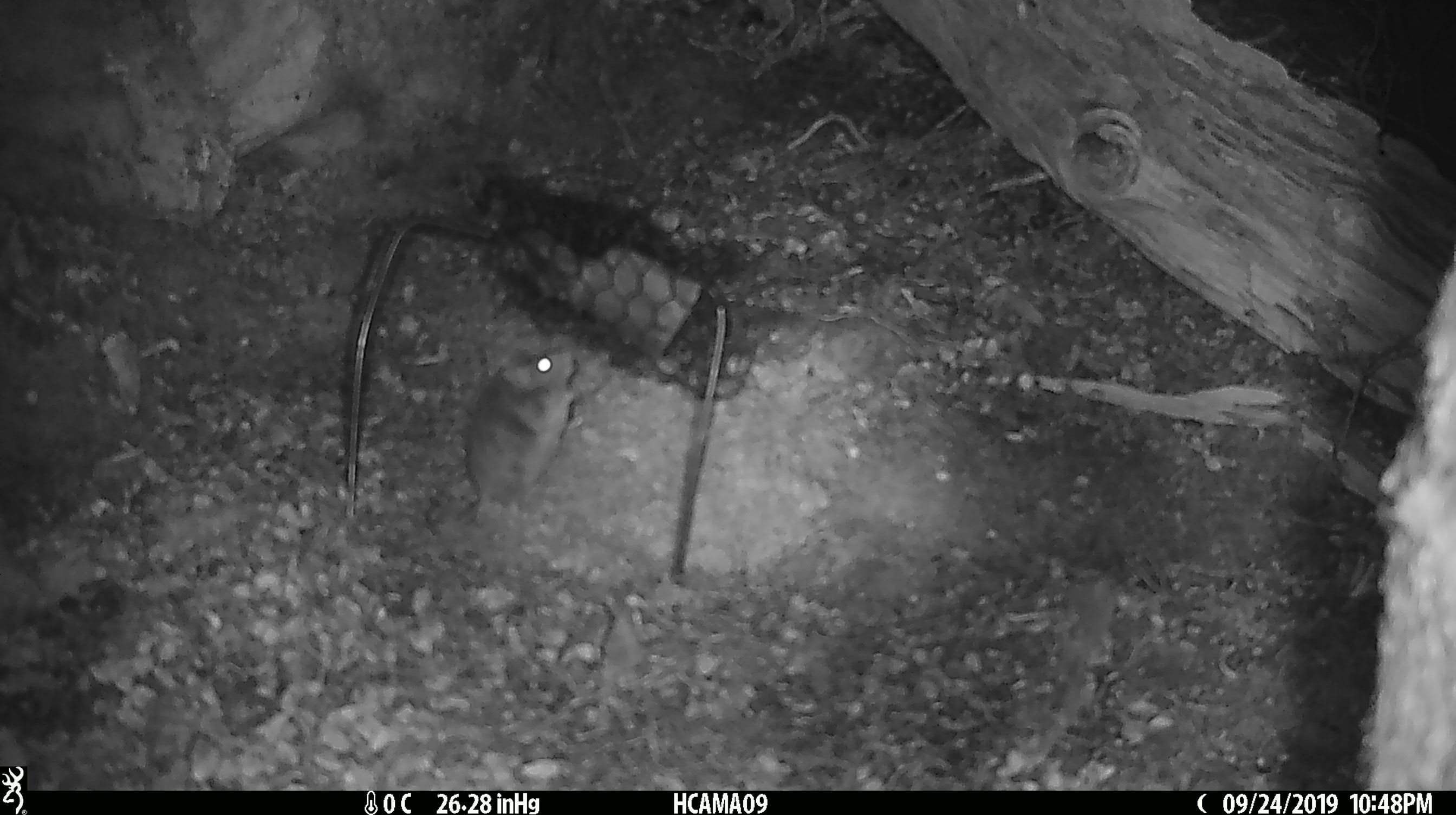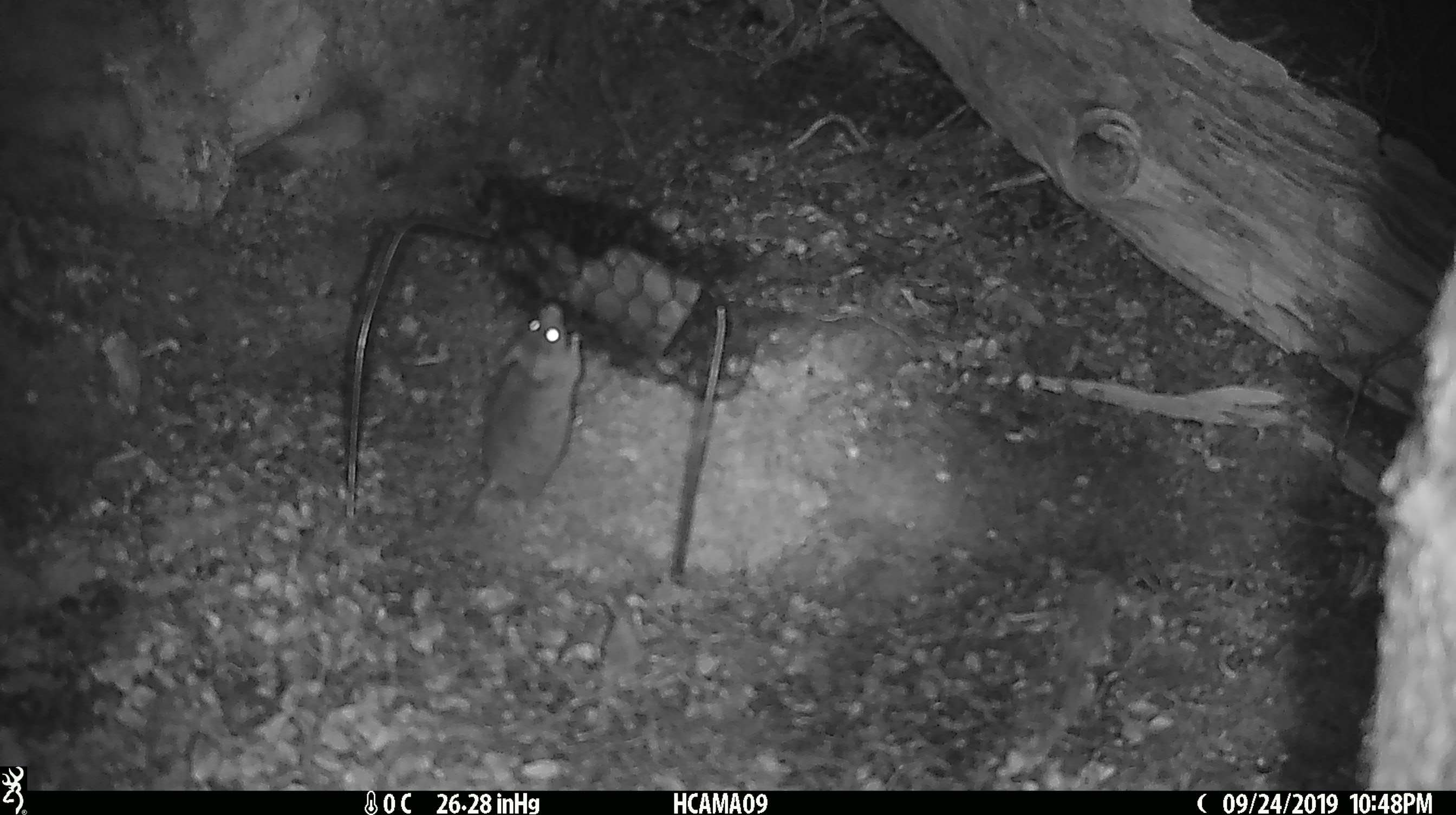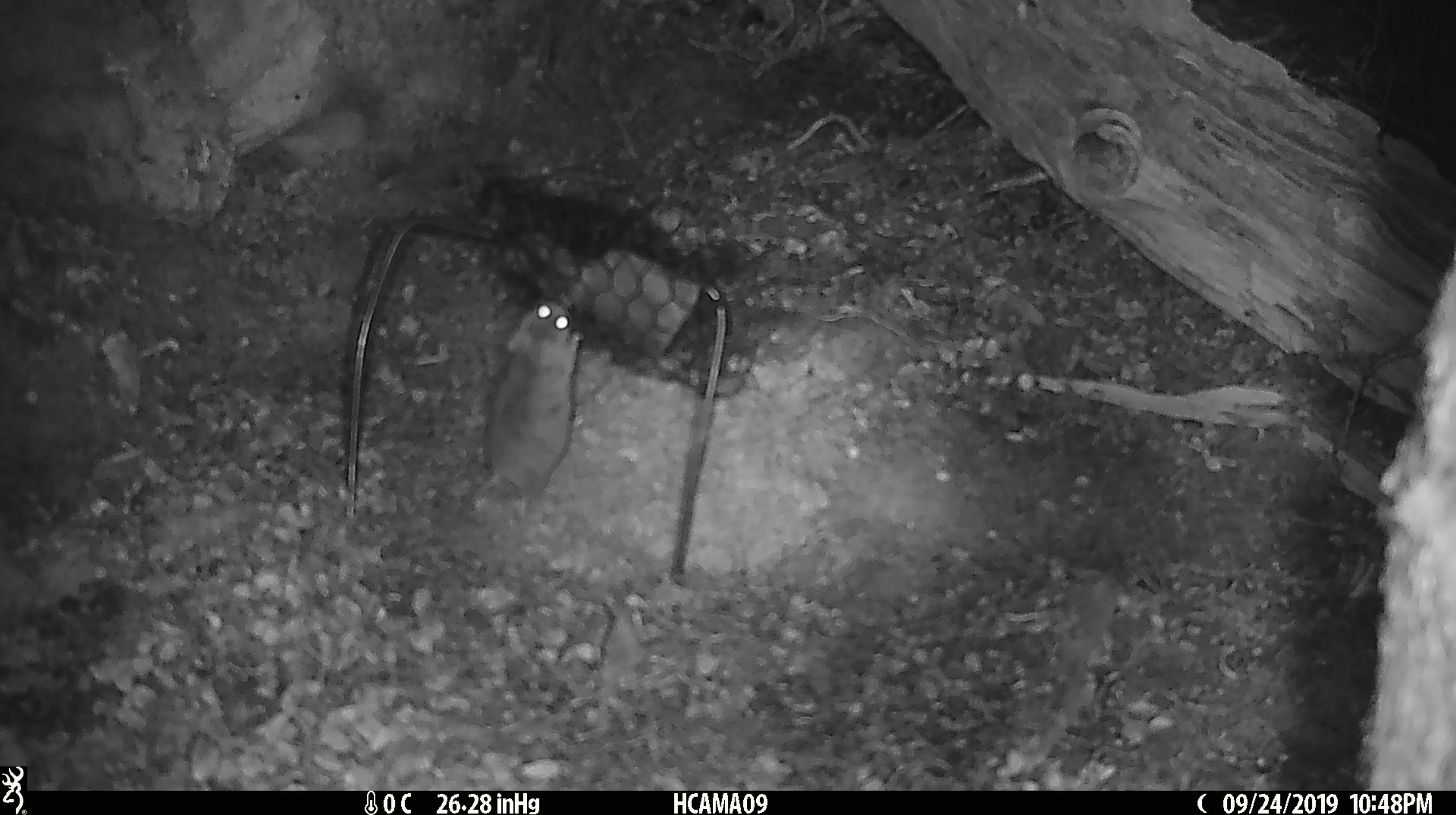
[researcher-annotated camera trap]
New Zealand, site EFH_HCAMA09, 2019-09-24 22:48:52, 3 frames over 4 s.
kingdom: Animalia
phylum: Chordata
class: Mammalia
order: Rodentia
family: Muridae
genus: Mus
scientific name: Mus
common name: mouse